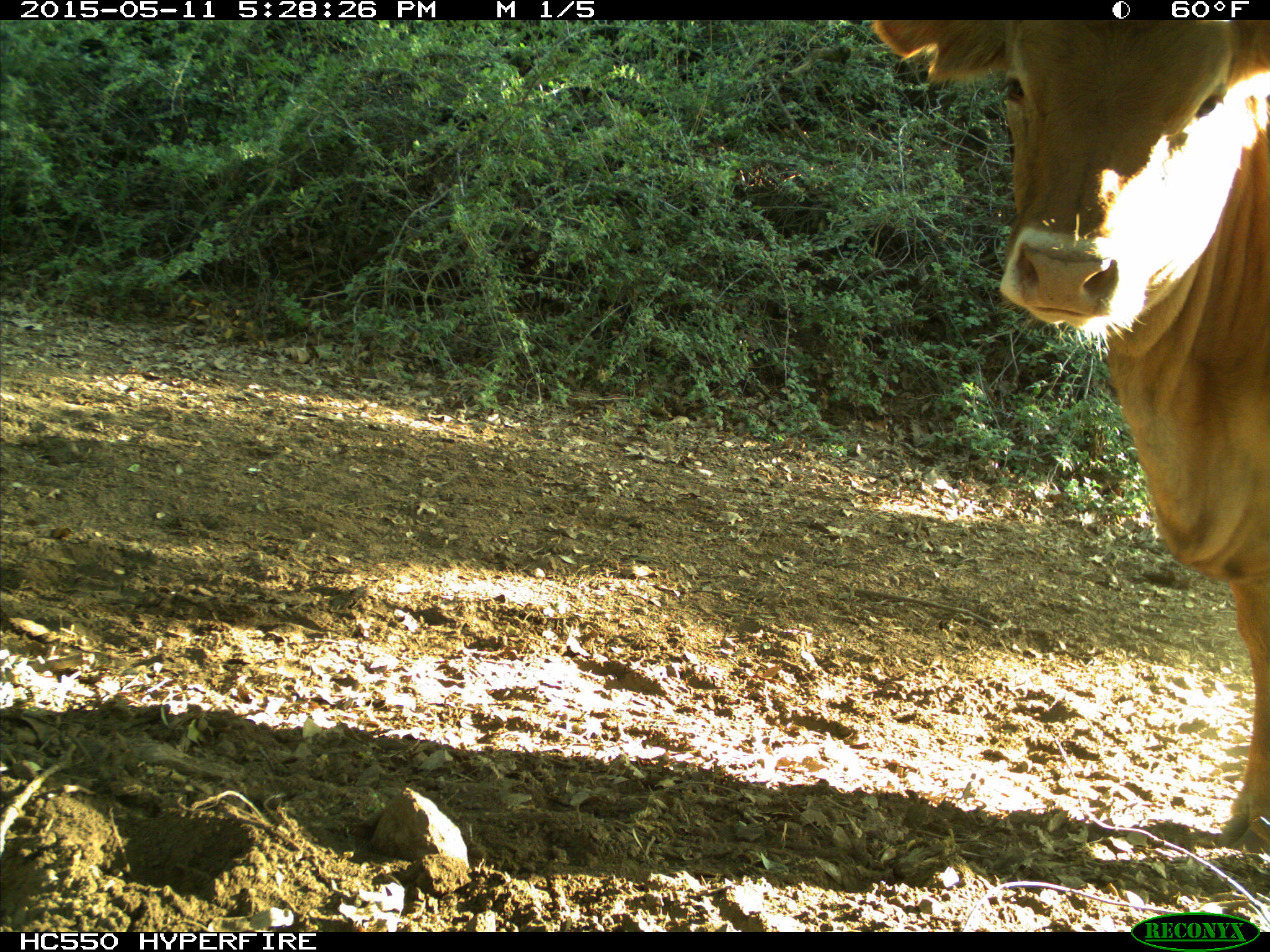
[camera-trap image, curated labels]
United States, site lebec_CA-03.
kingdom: Animalia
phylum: Chordata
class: Mammalia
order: Artiodactyla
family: Bovidae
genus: Bos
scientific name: Bos taurus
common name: domestic cow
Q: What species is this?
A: Bos taurus (domestic cow).